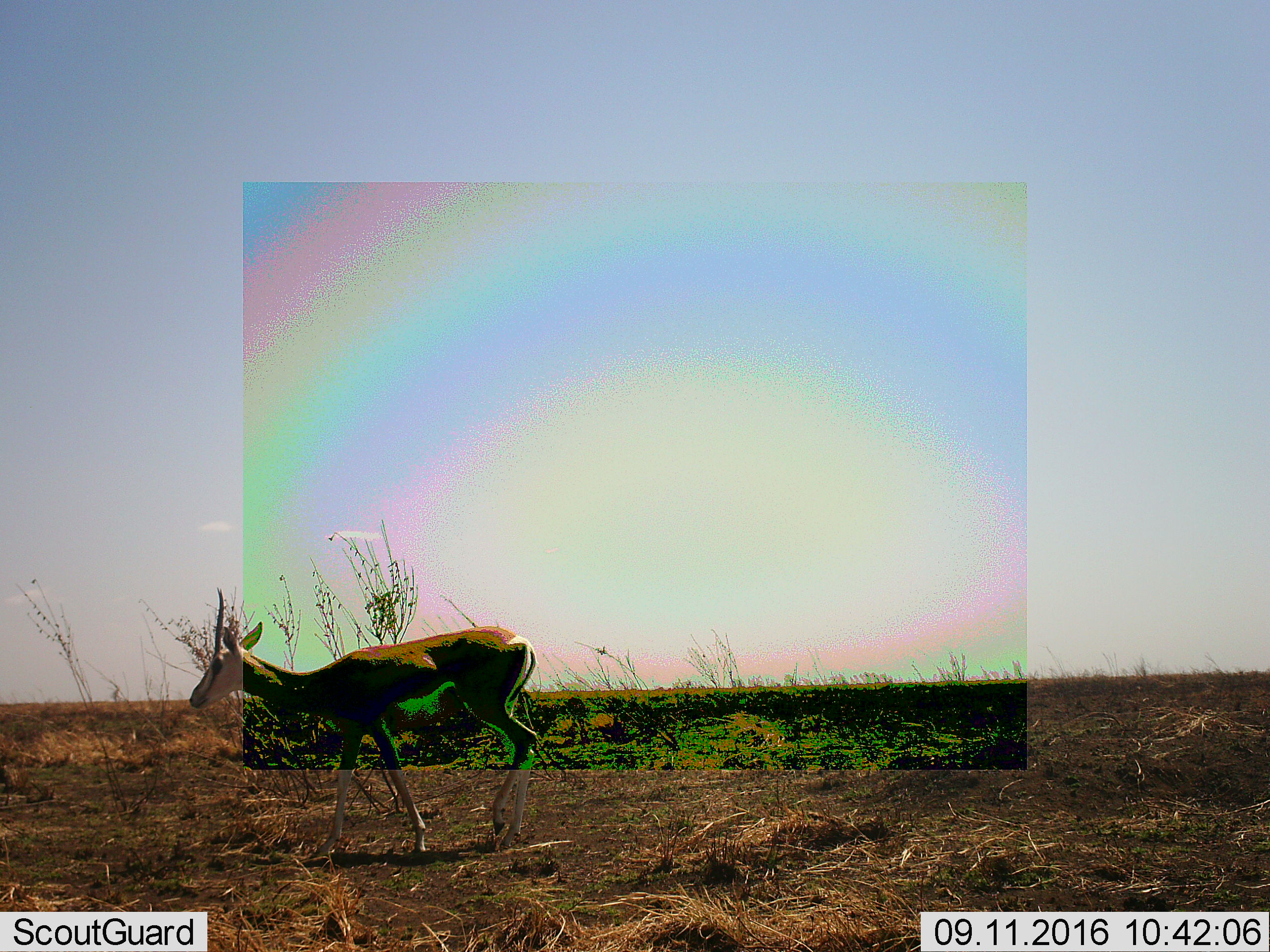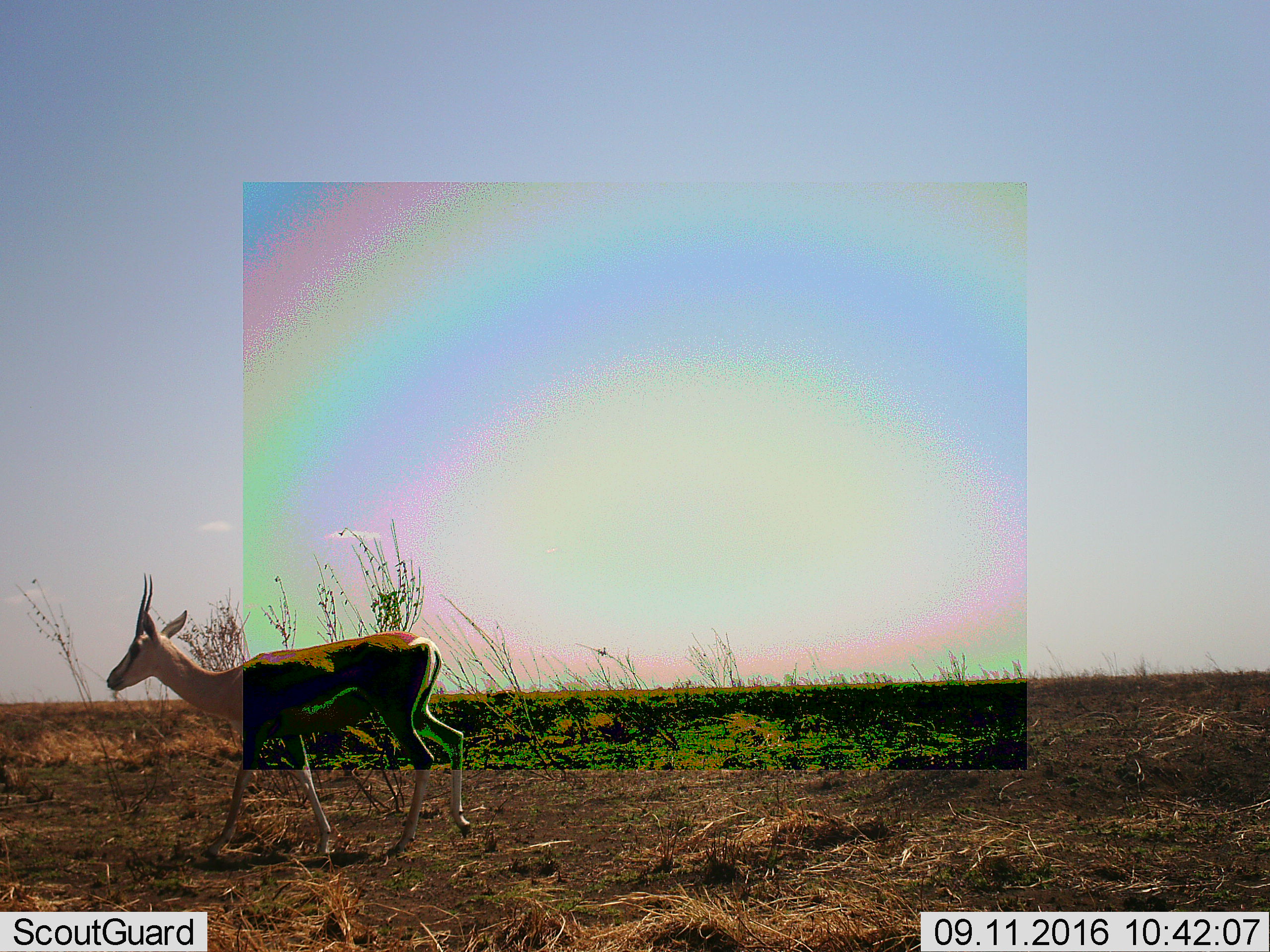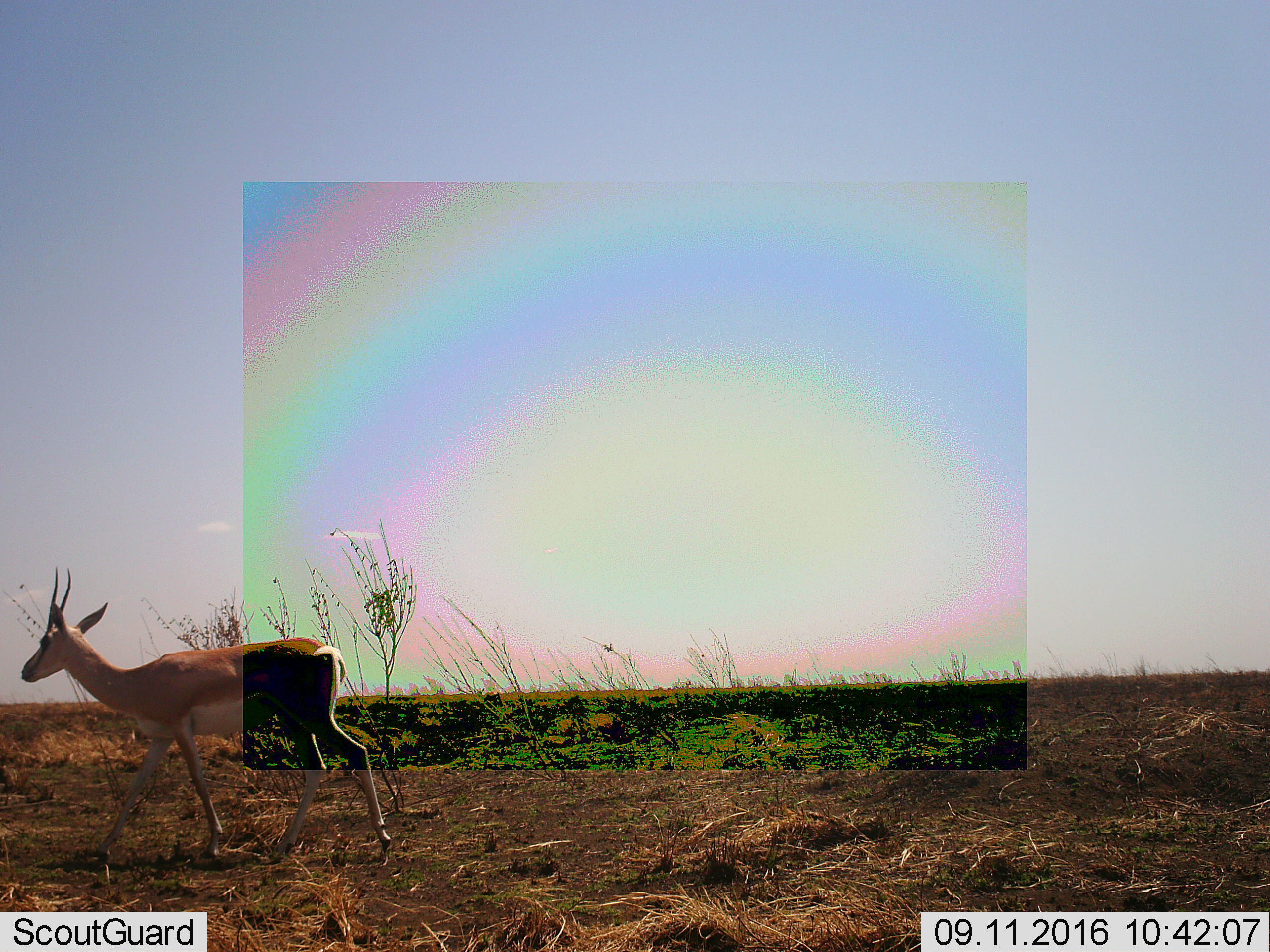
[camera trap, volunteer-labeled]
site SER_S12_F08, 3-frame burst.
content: unidentified animal